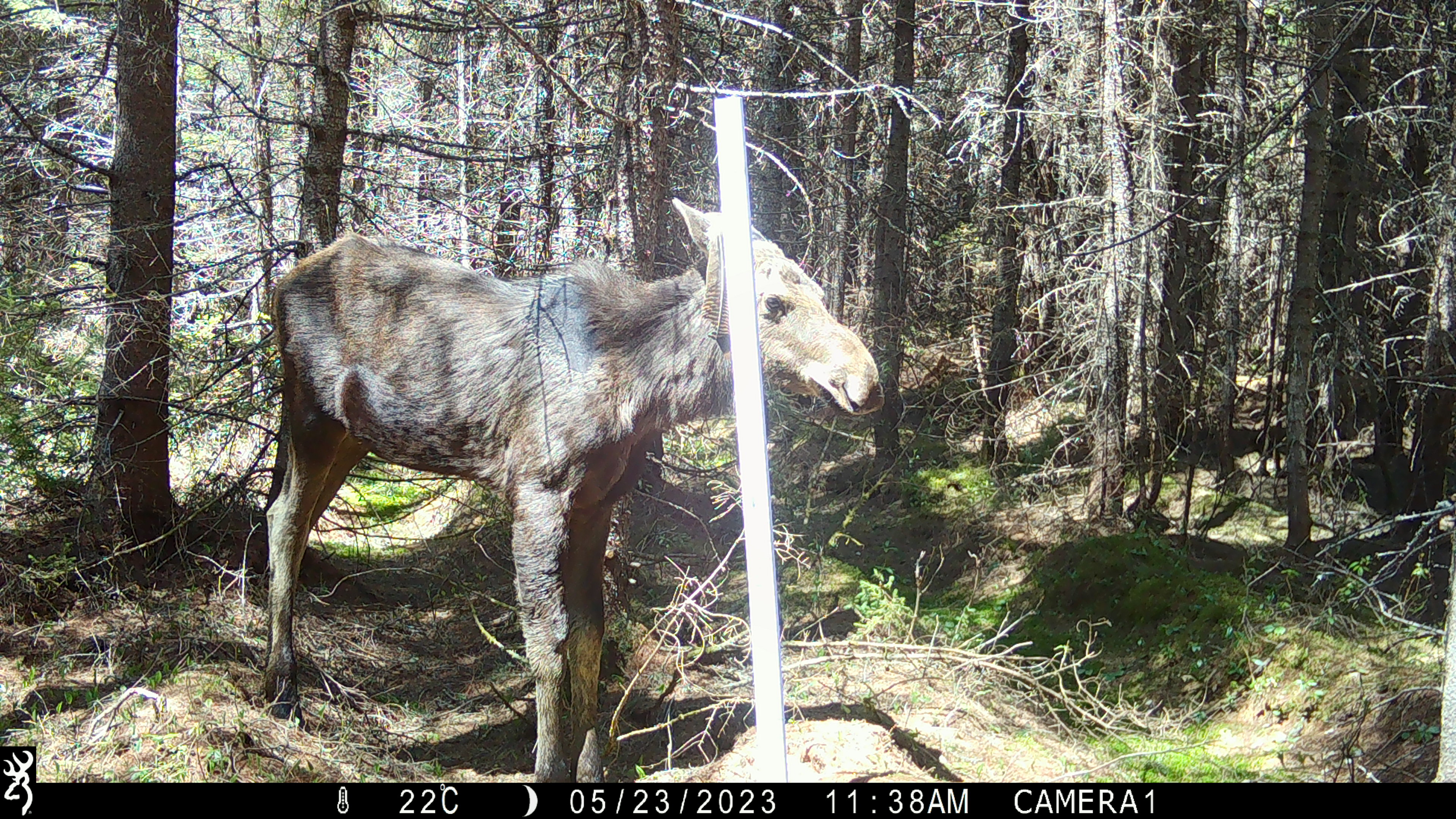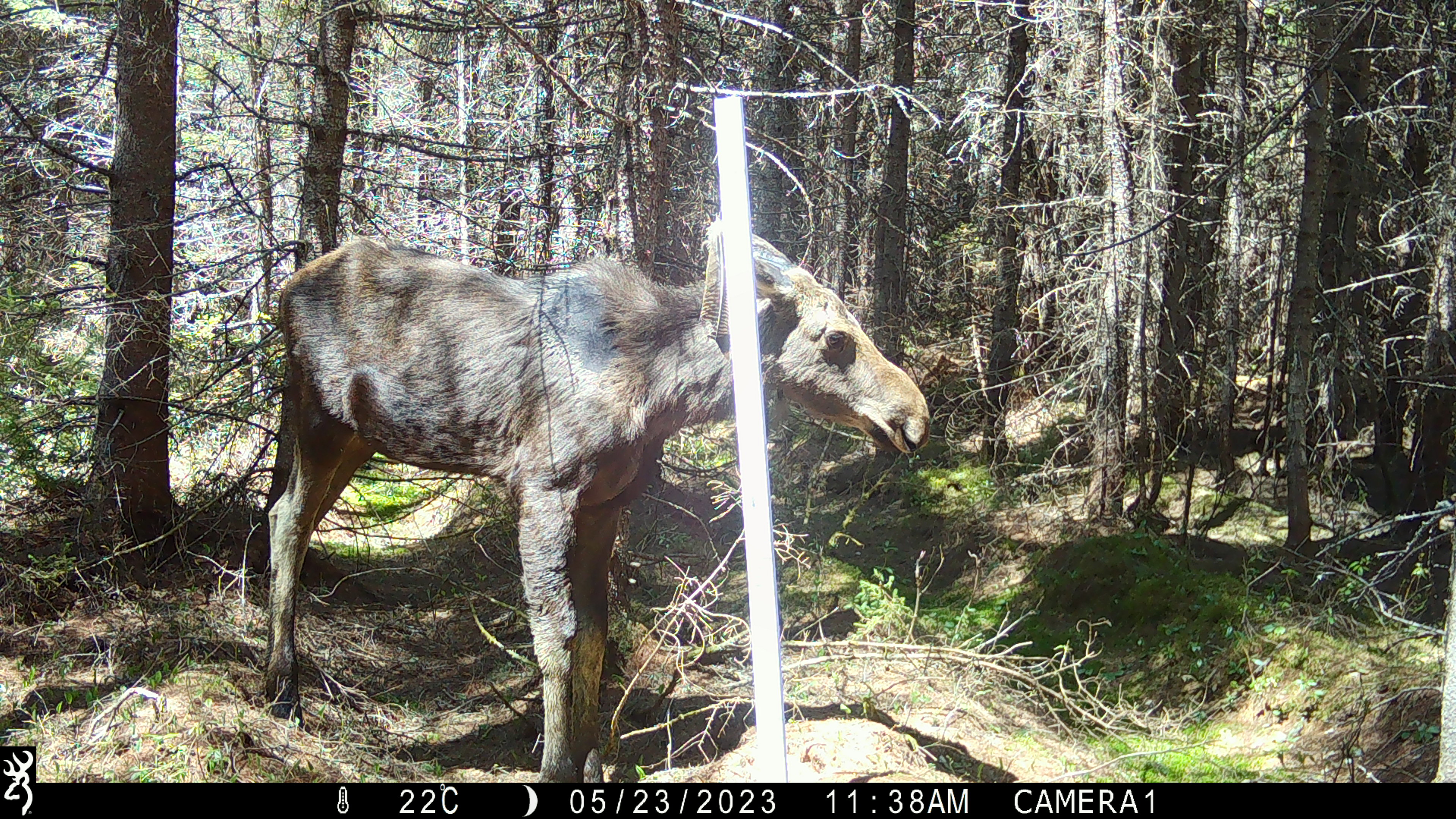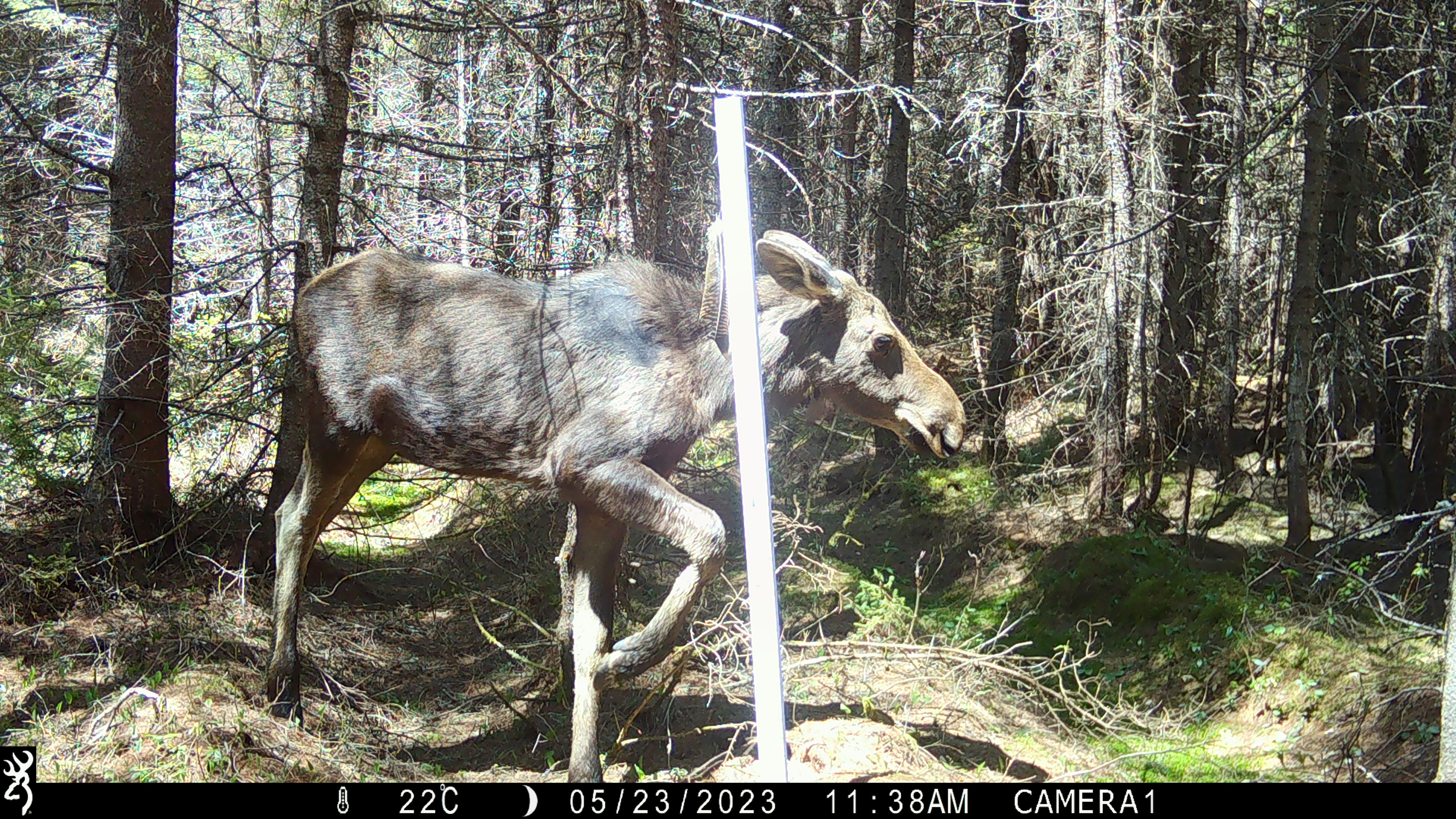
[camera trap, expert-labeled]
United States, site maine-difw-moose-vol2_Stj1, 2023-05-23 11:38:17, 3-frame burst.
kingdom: Animalia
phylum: Chordata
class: Mammalia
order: Artiodactyla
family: Cervidae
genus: Alces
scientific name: Alces alces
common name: moose